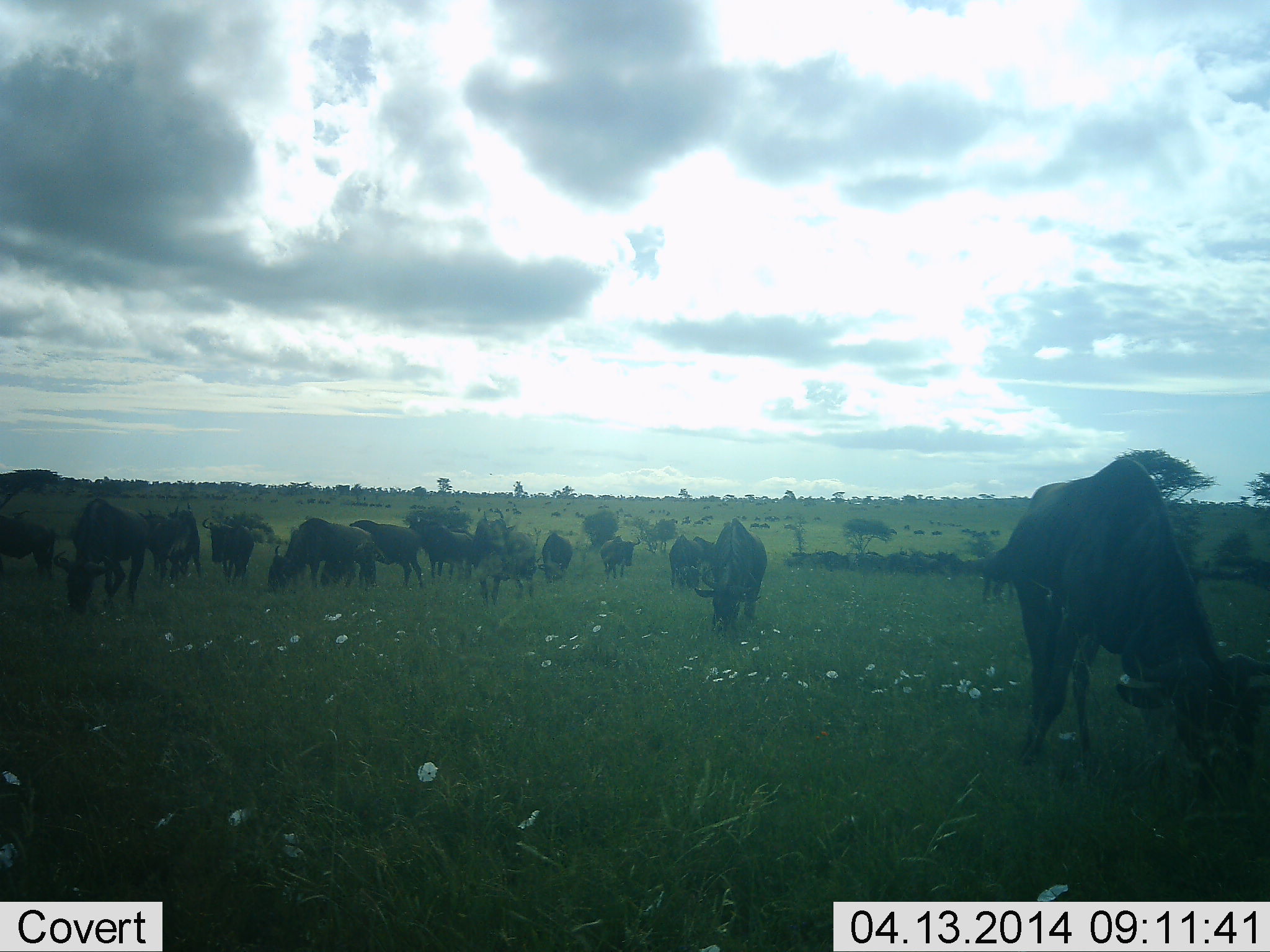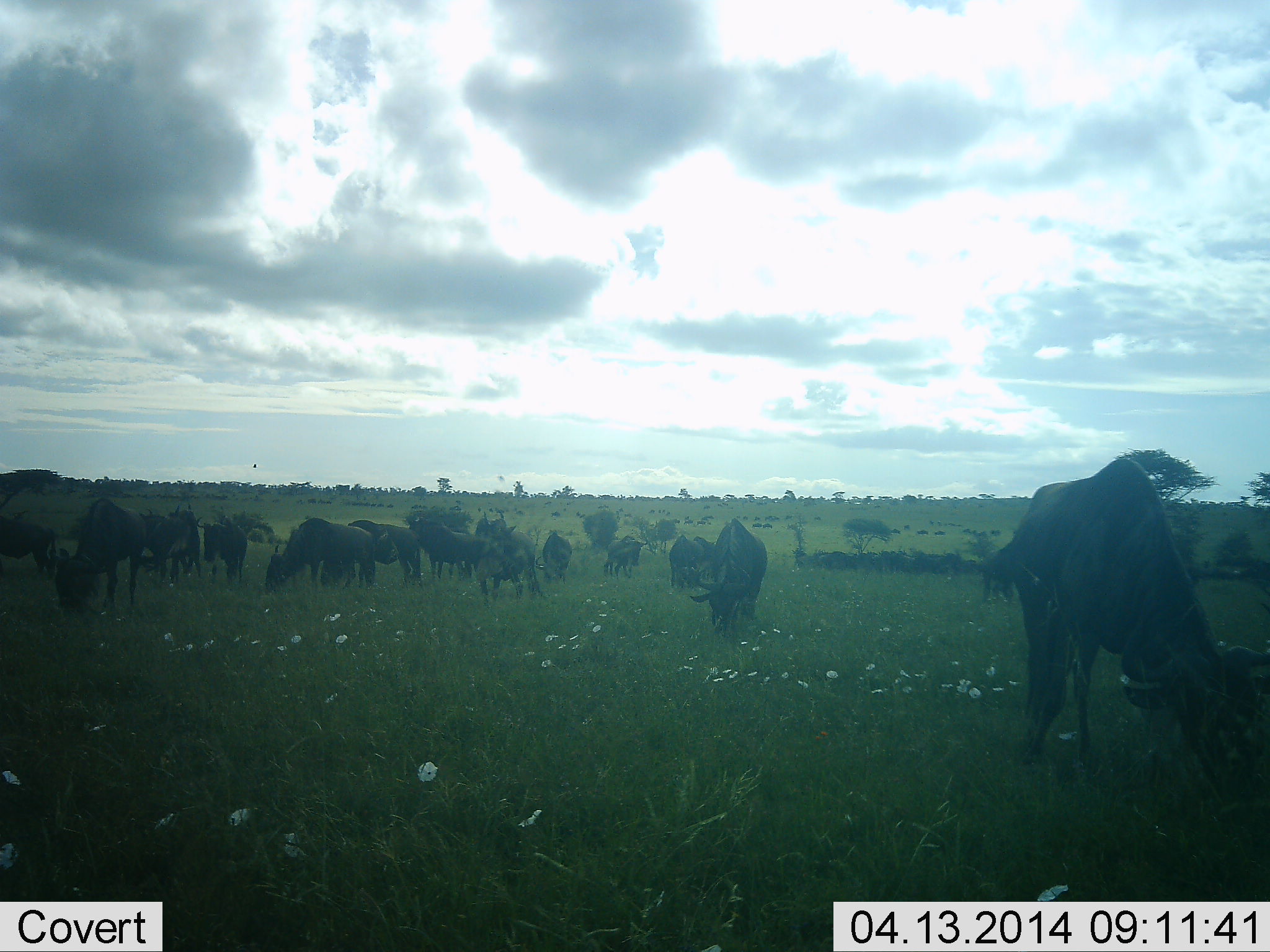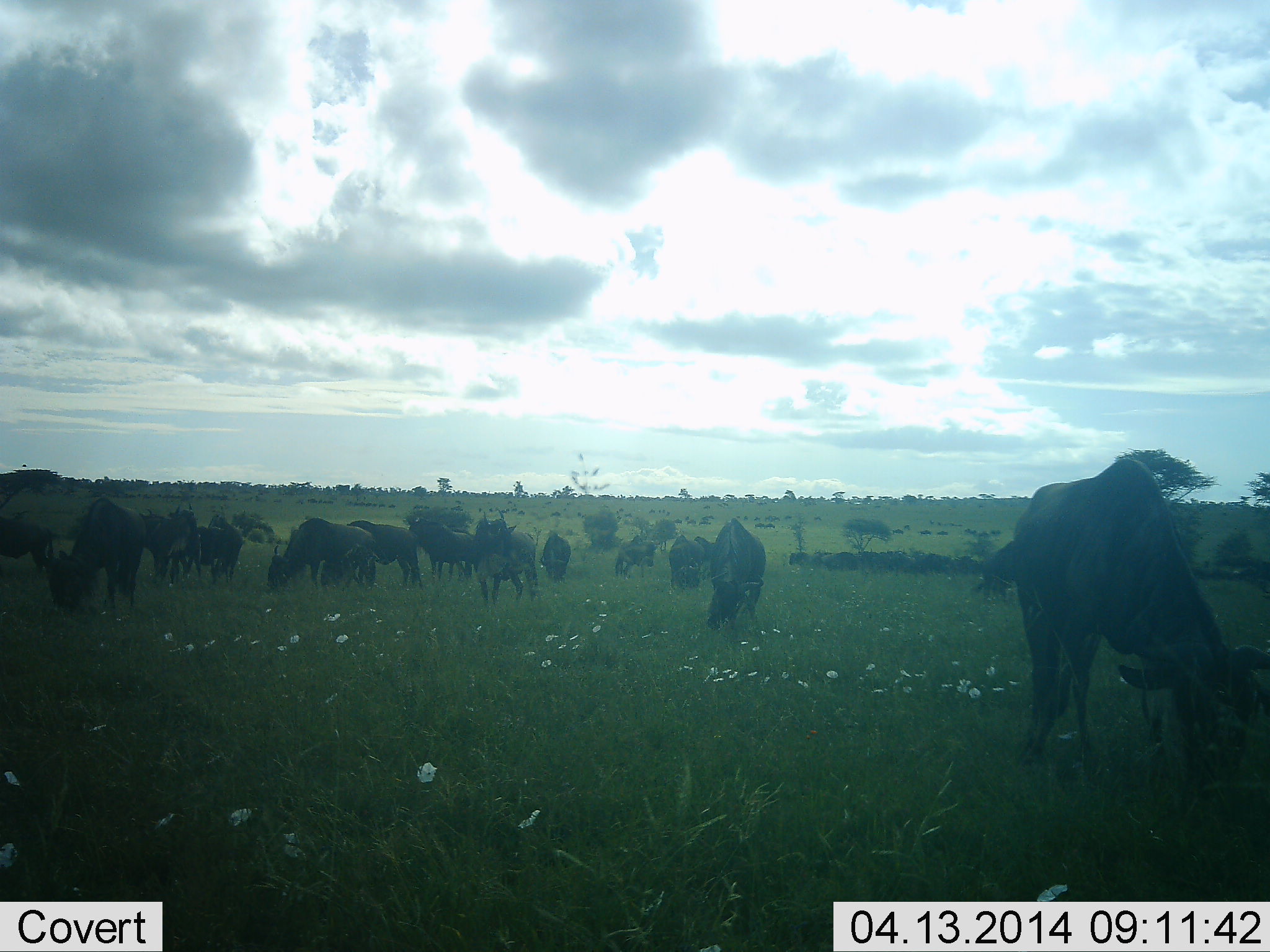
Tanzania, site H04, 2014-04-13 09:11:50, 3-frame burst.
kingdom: Animalia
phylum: Chordata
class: Mammalia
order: Artiodactyla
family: Bovidae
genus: Connochaetes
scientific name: Connochaetes taurinus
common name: blue wildebeest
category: wildebeest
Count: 11-50.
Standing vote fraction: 45%.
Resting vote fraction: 0%.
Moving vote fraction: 27%.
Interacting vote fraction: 0%.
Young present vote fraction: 0%.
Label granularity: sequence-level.